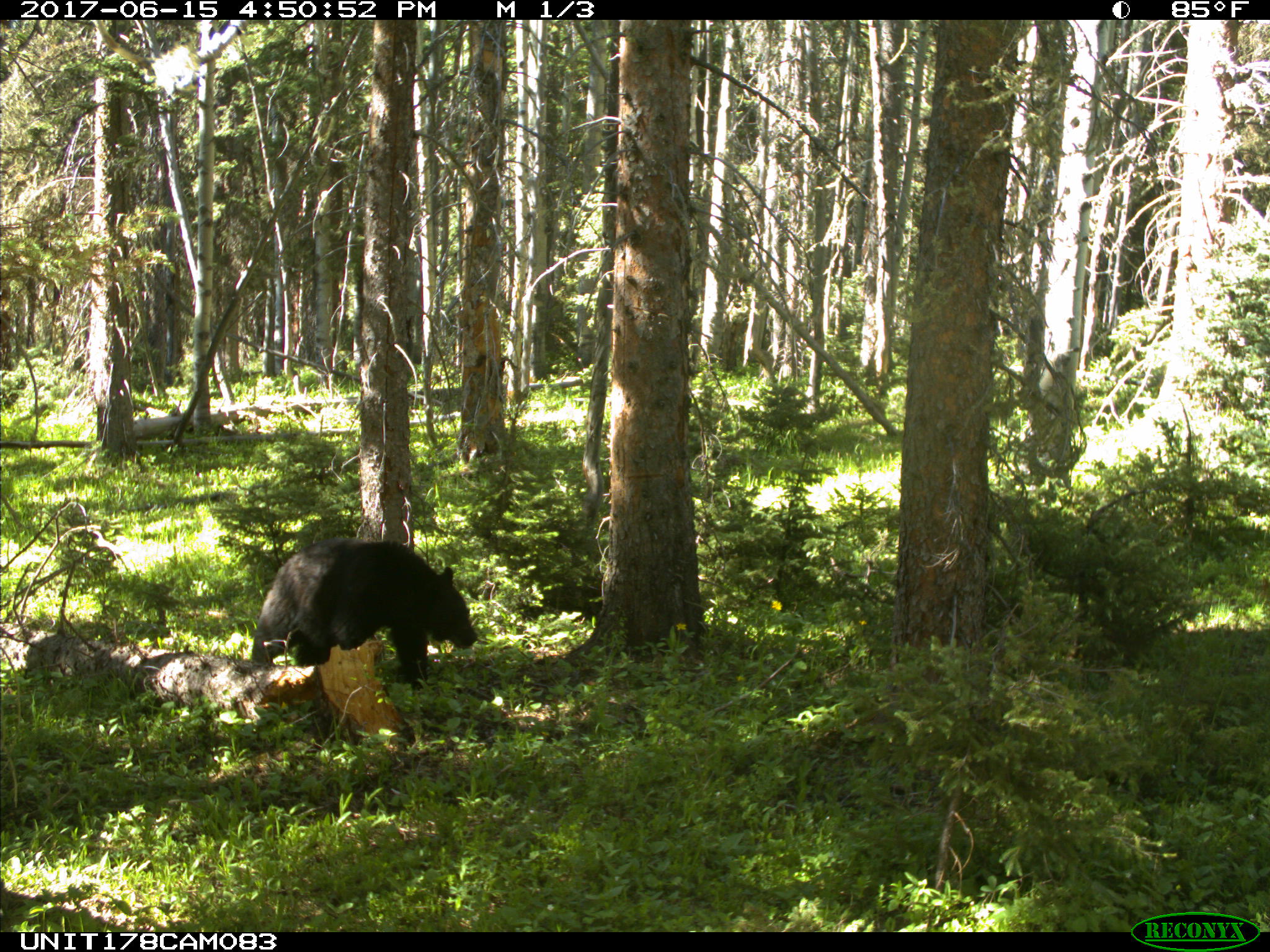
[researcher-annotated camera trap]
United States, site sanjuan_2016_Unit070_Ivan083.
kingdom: Animalia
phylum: Chordata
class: Mammalia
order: Carnivora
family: Ursidae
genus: Ursus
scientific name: Ursus americanus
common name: american black bear